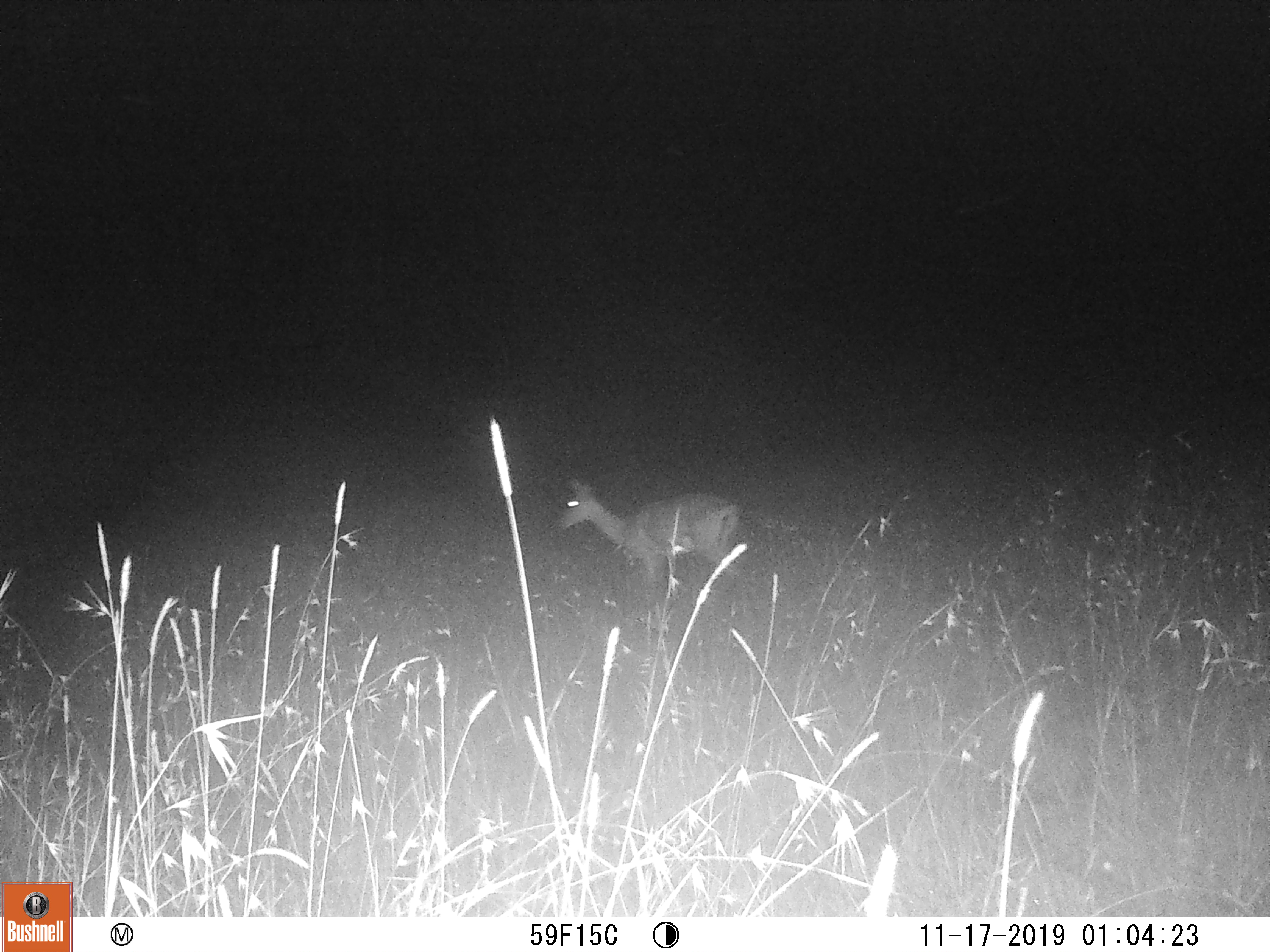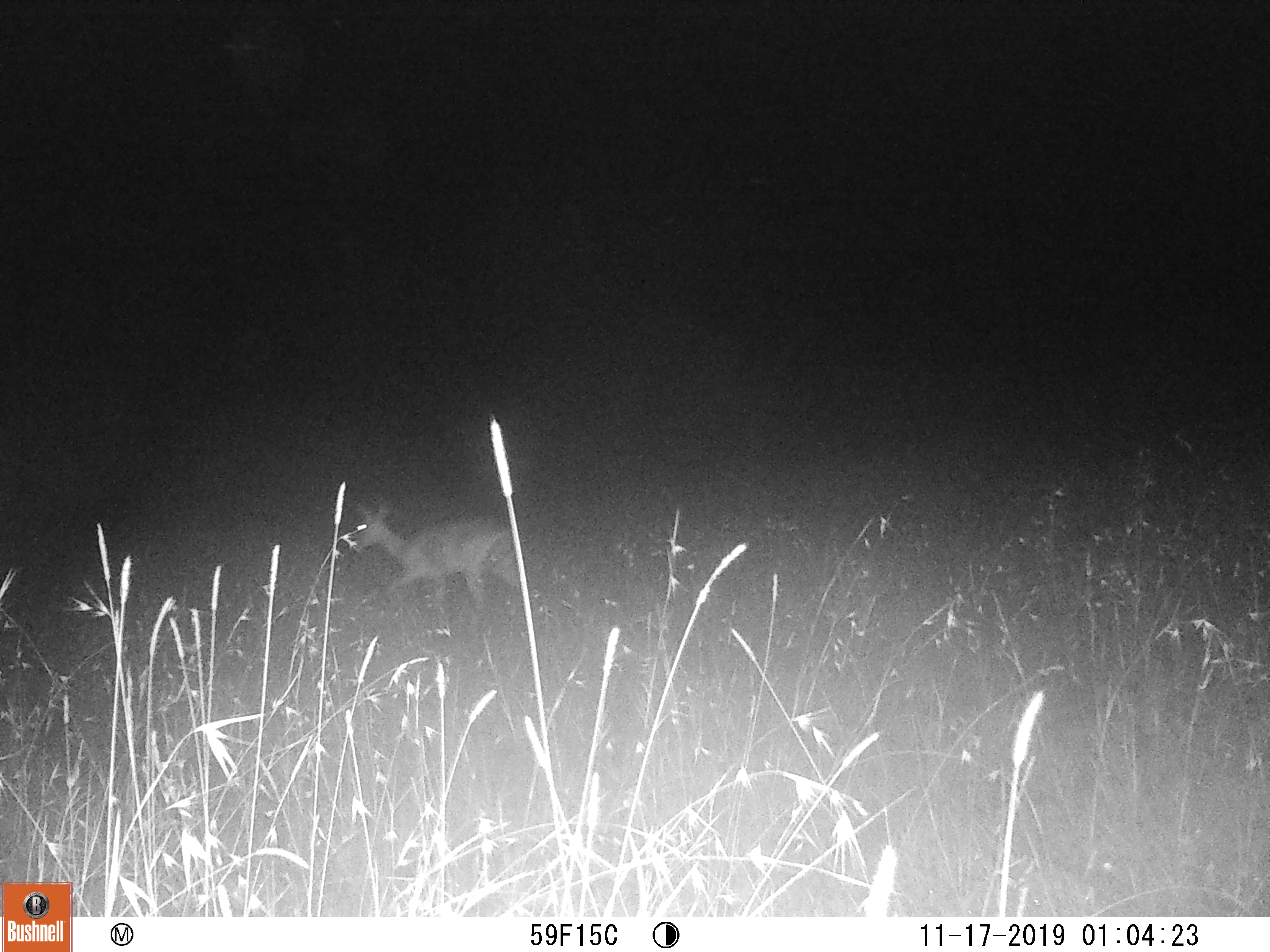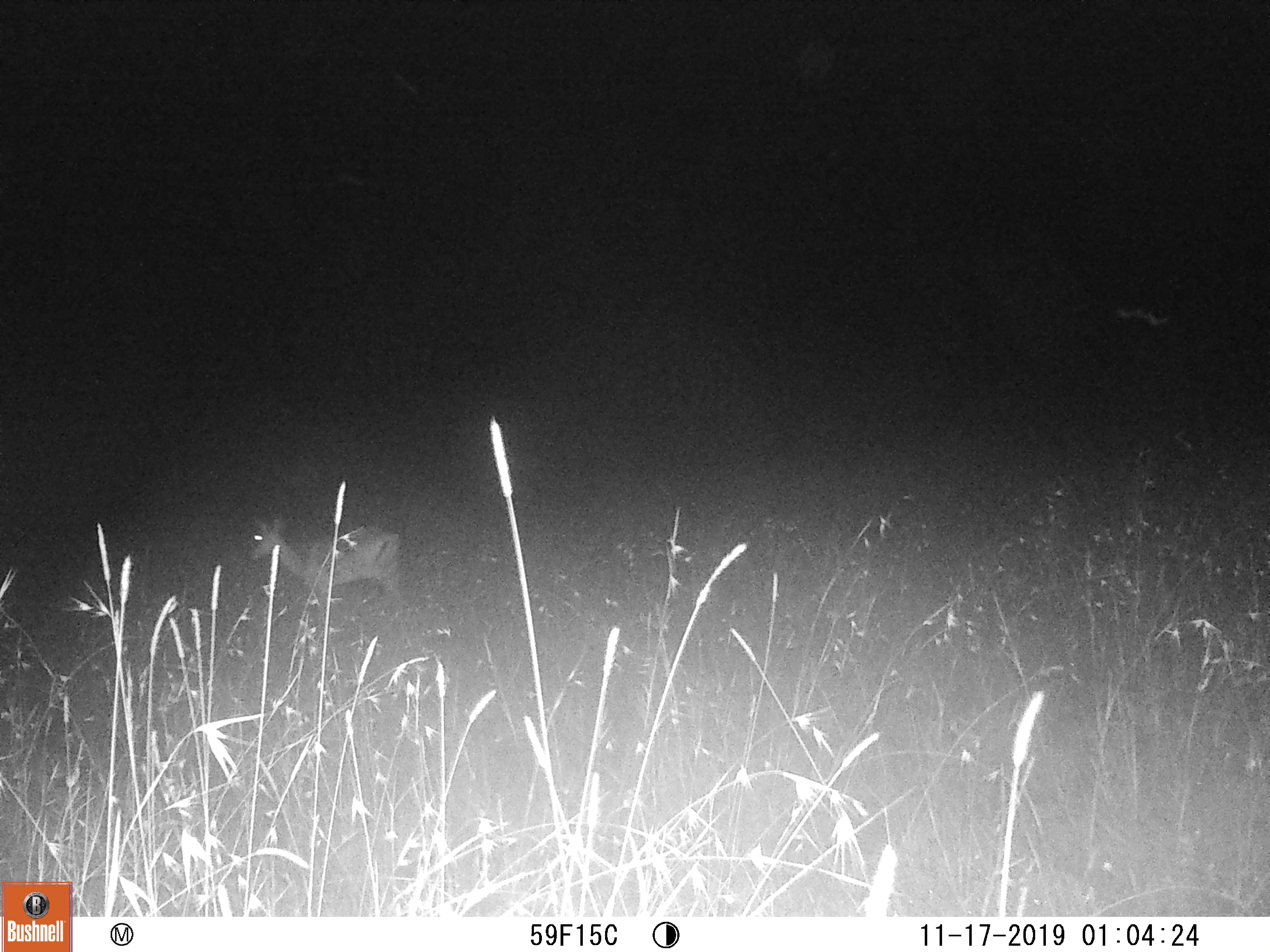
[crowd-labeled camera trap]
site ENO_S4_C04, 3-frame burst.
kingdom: Animalia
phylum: Chordata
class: Mammalia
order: Artiodactyla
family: Bovidae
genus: Aepyceros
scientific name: Aepyceros melampus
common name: impala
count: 1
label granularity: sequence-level